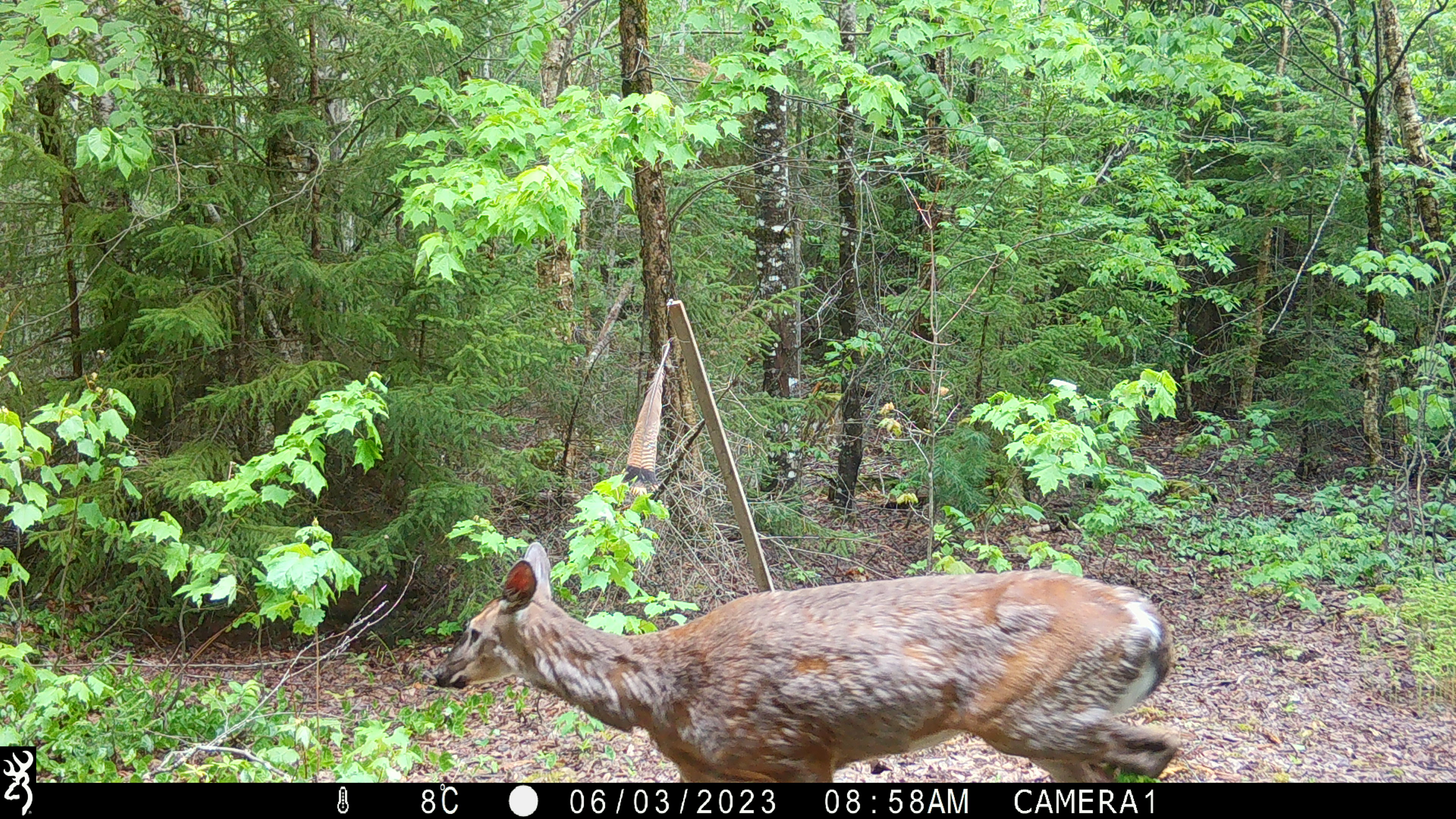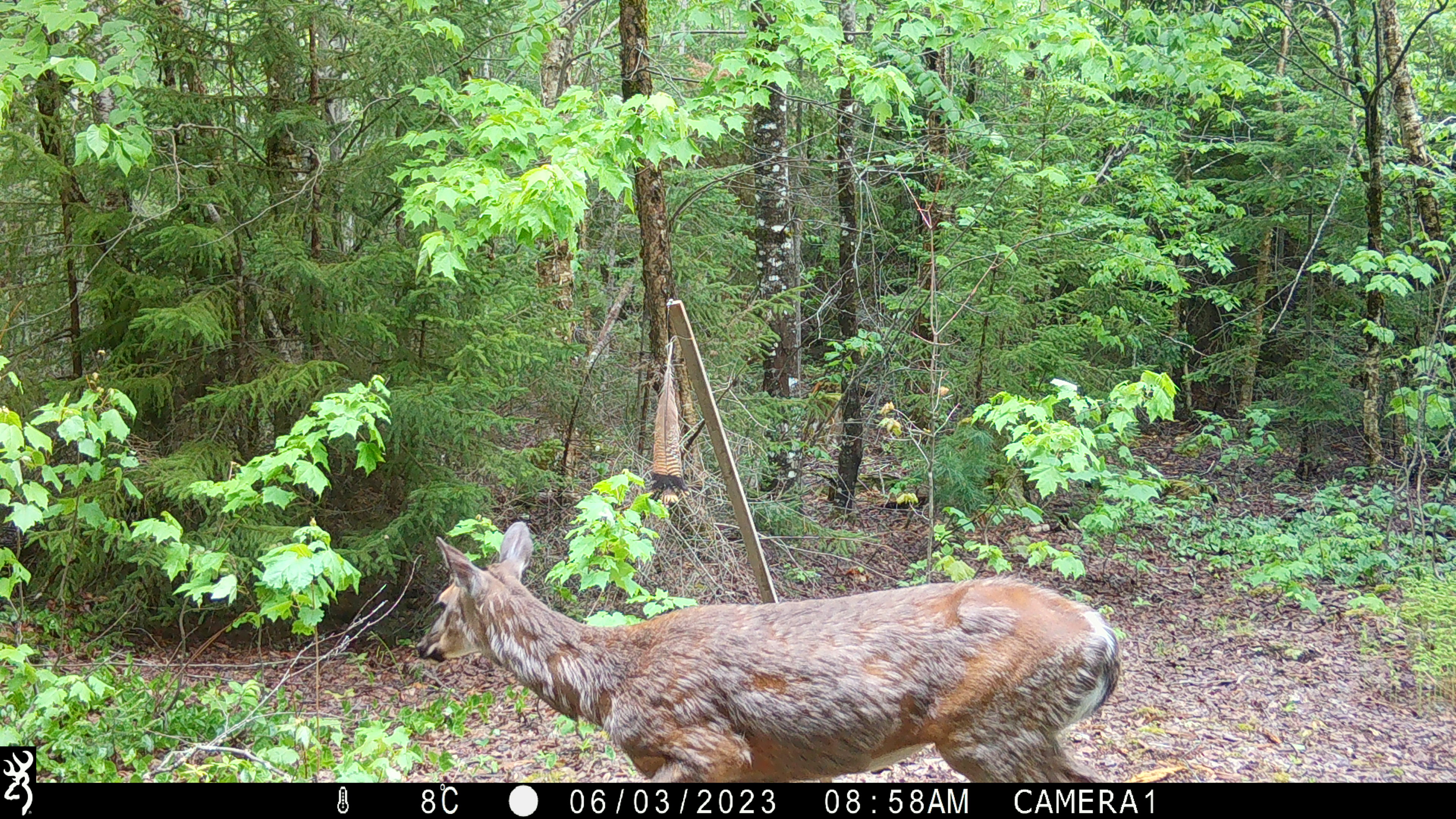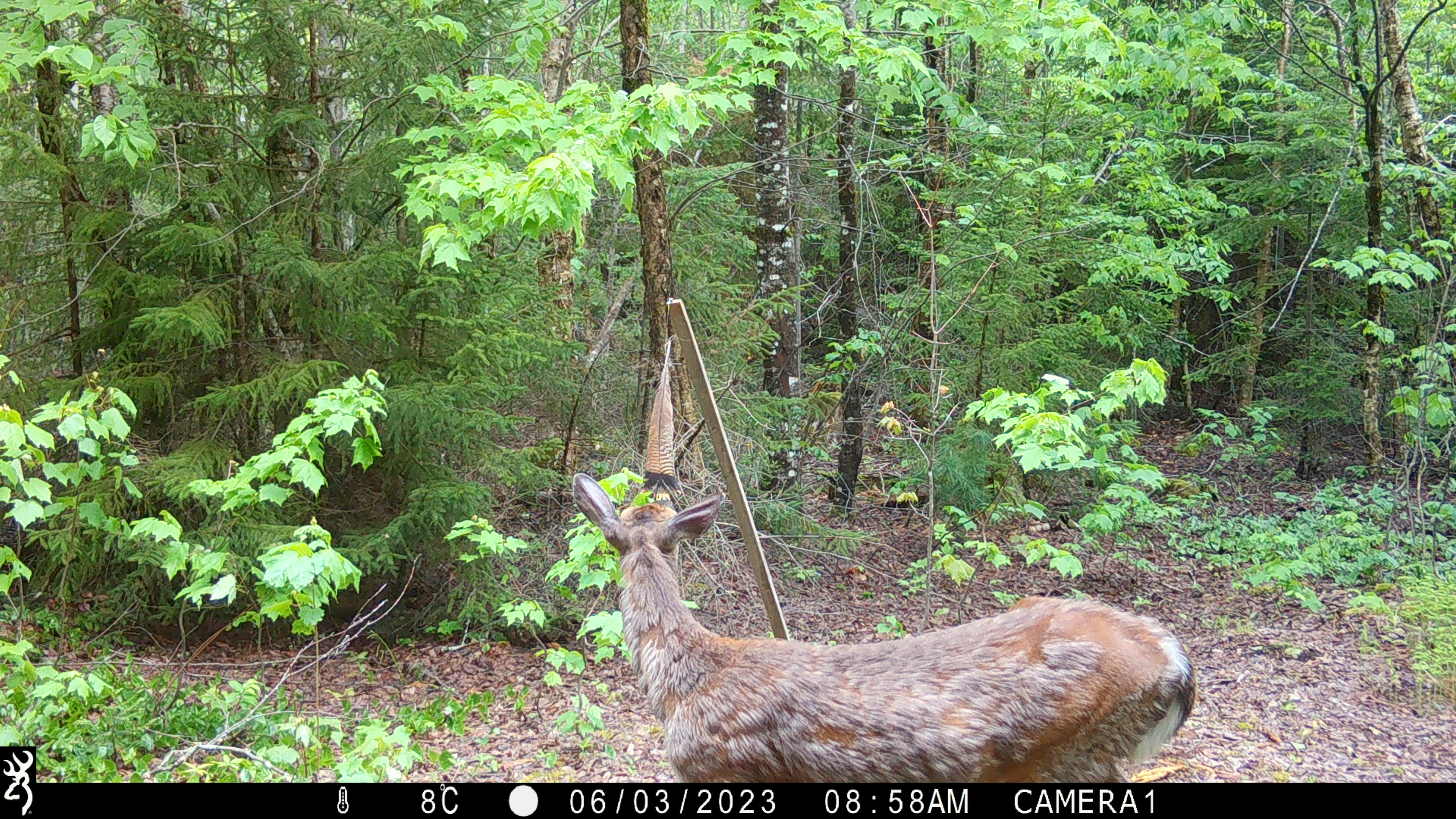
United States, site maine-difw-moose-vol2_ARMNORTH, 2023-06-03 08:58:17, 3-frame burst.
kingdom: Animalia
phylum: Chordata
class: Mammalia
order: Artiodactyla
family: Cervidae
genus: Odocoileus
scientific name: Odocoileus virginianus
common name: white-tailed deer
White-tailed deer (Odocoileus virginianus).